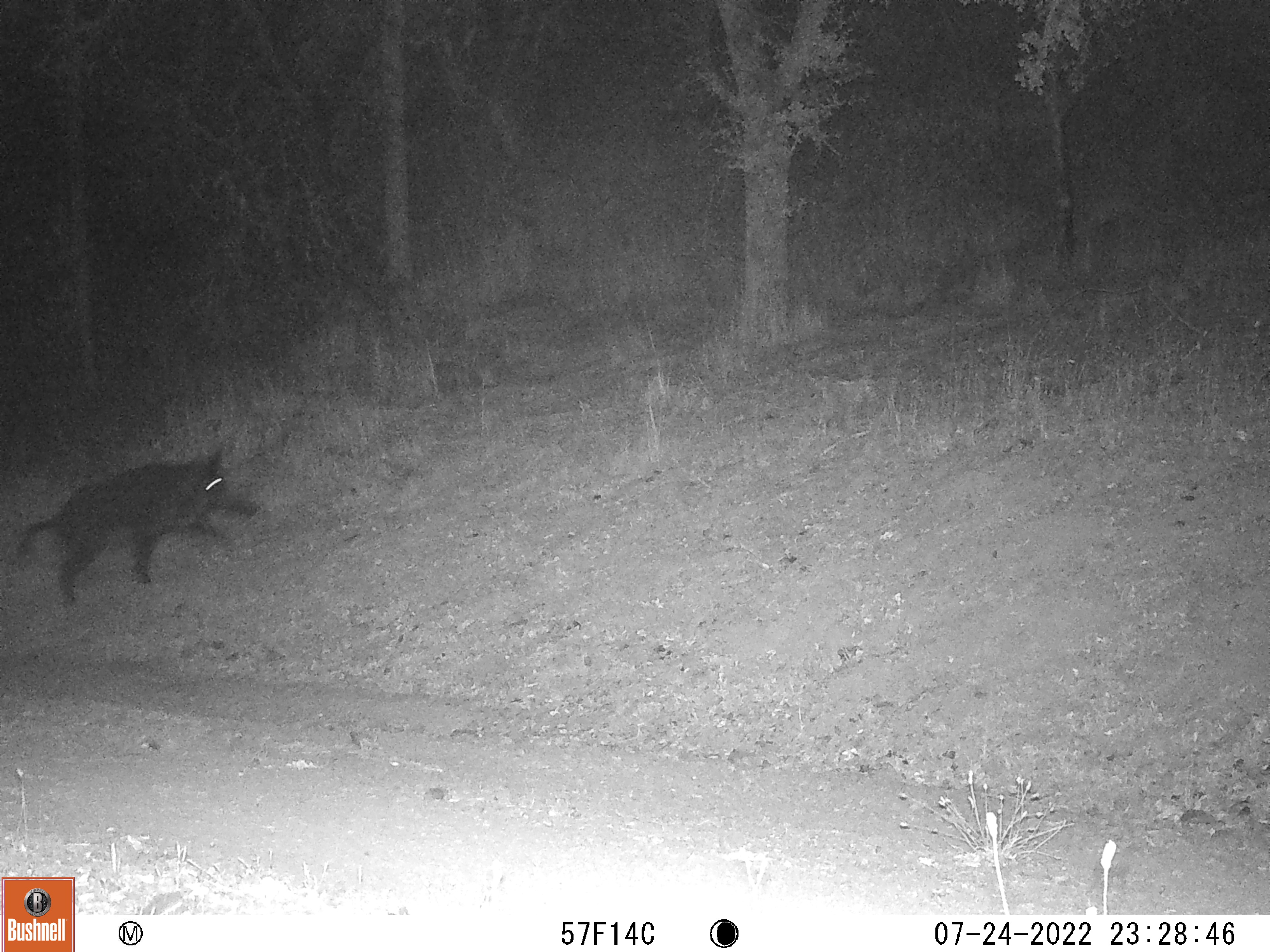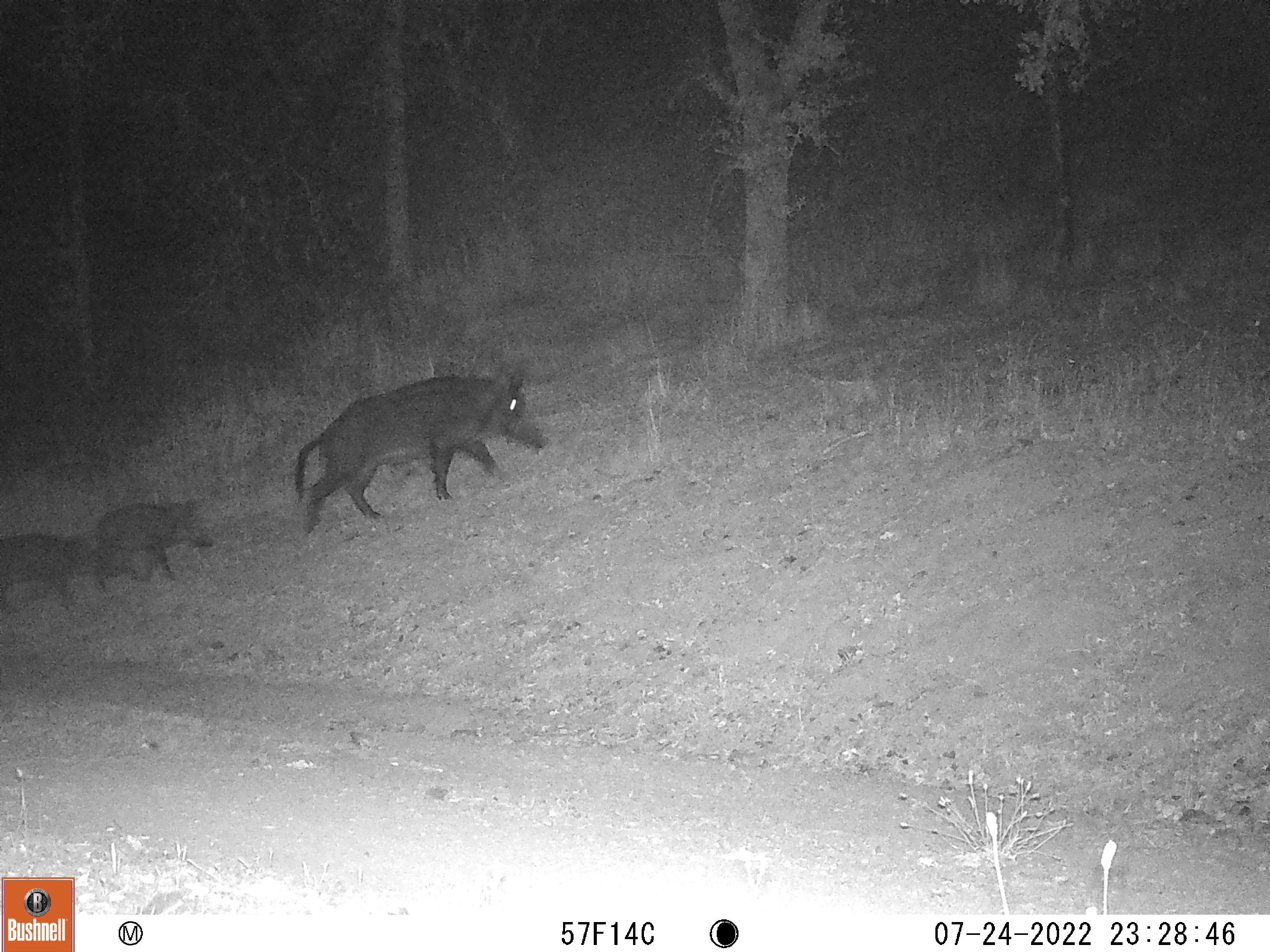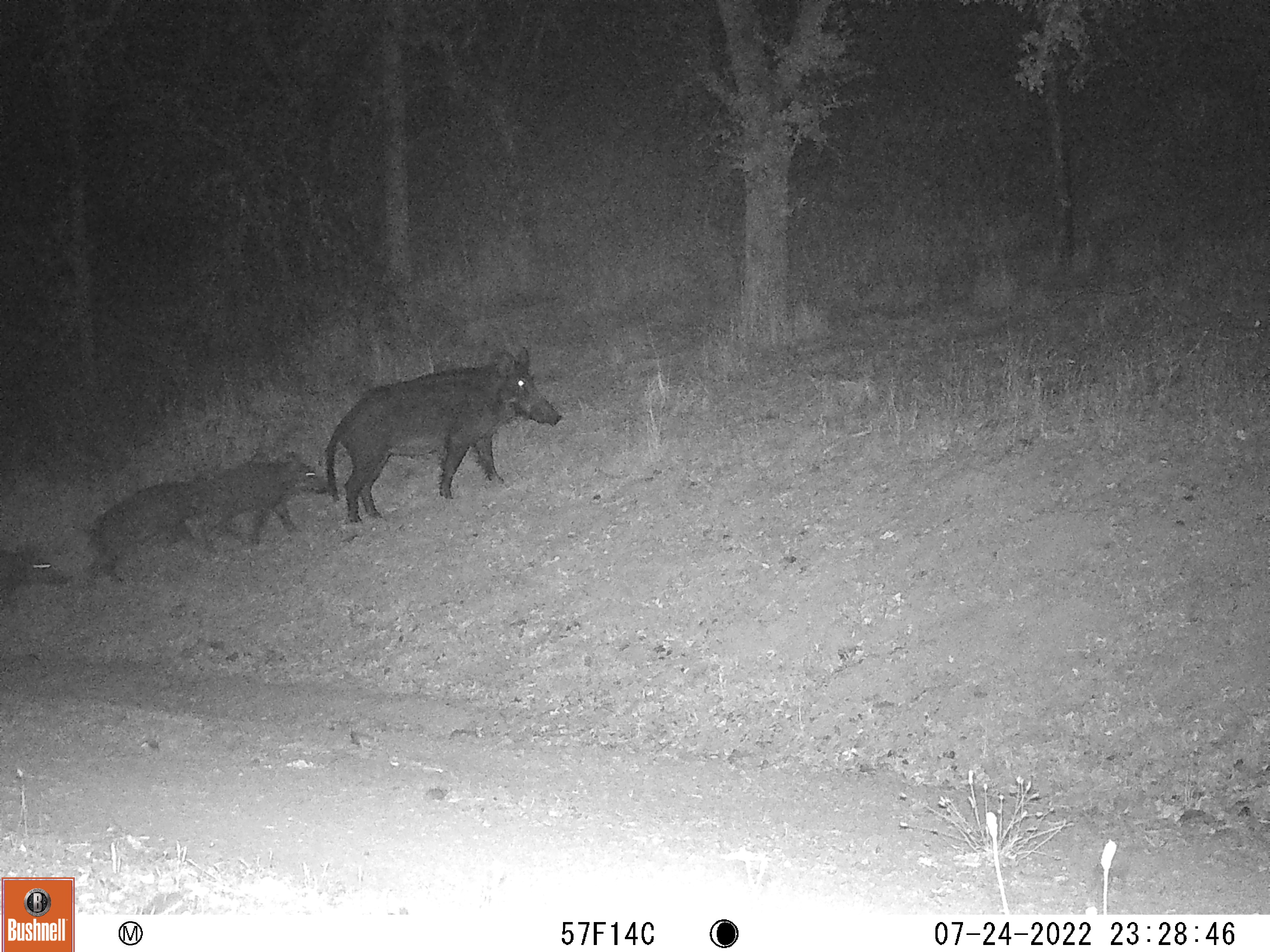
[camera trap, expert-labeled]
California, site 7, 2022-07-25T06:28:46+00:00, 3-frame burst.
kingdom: Animalia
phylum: Chordata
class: Mammalia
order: Artiodactyla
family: Suidae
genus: Sus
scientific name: Sus scrofa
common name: wild boar